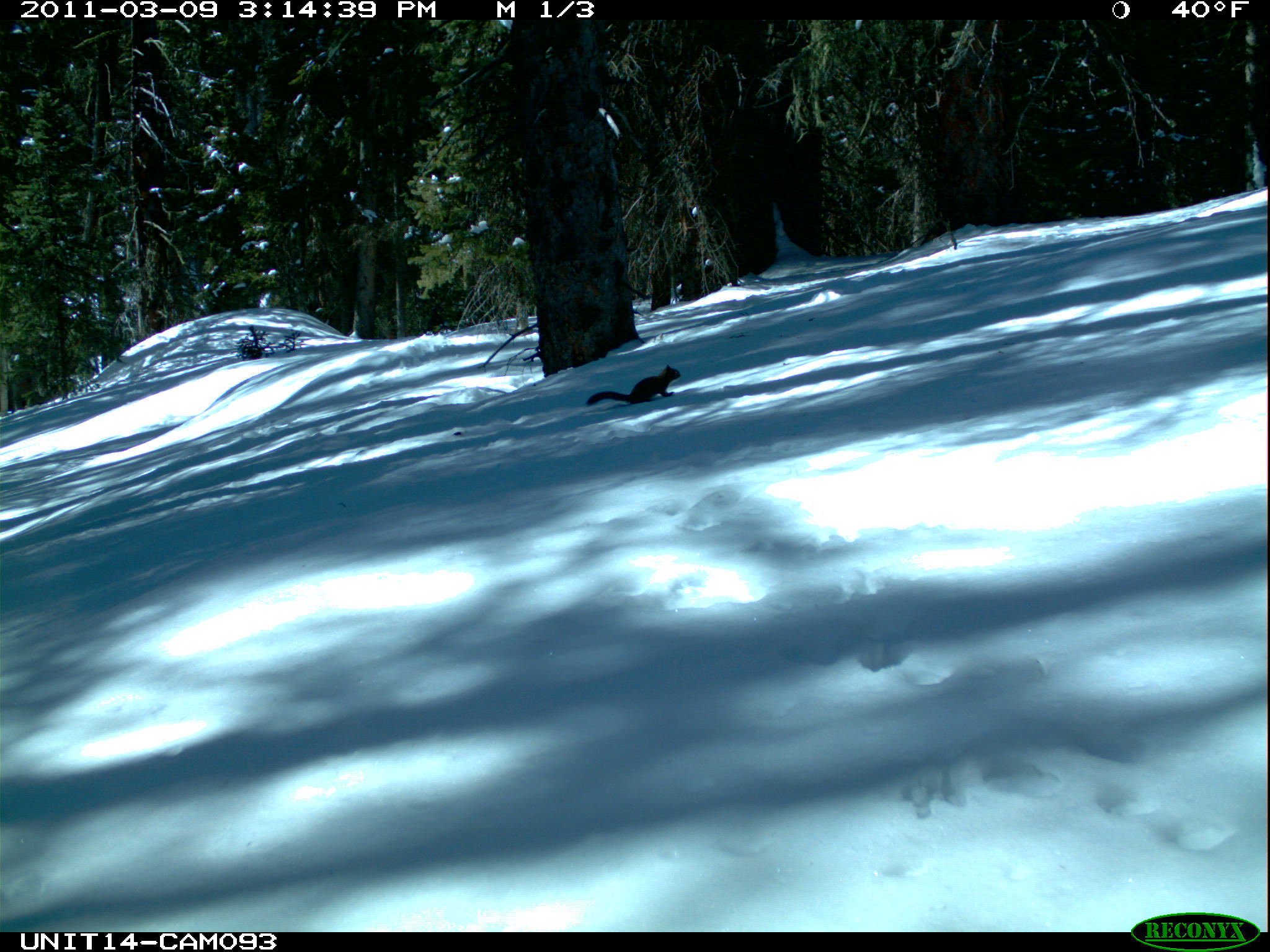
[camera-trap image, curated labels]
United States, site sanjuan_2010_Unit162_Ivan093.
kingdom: Animalia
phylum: Chordata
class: Mammalia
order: Rodentia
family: Sciuridae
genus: Tamiasciurus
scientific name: Tamiasciurus hudsonicus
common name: american red squirrel